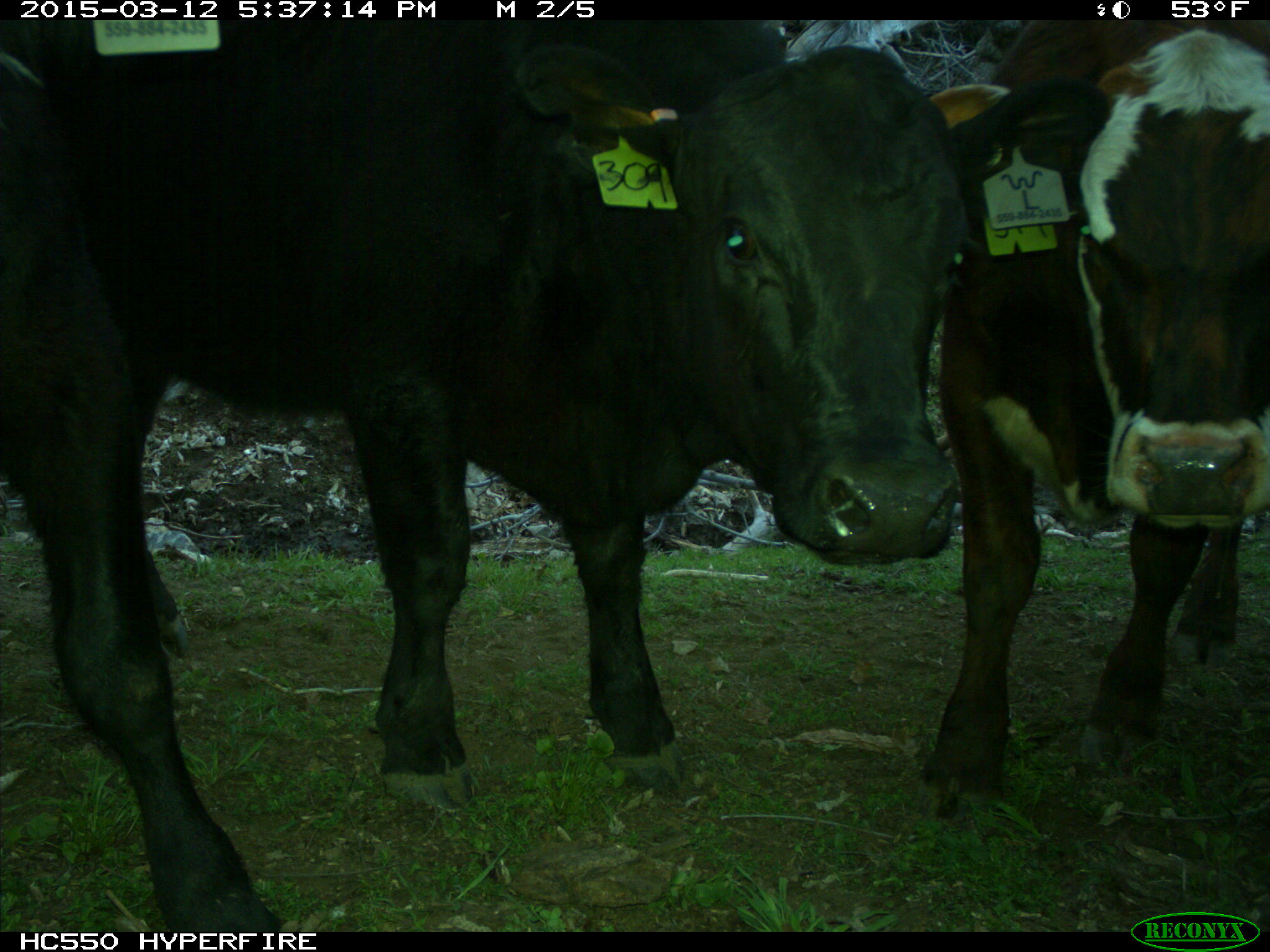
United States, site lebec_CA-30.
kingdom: Animalia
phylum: Chordata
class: Mammalia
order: Artiodactyla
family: Bovidae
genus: Bos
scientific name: Bos taurus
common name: domestic cow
Bos taurus (domestic cow).